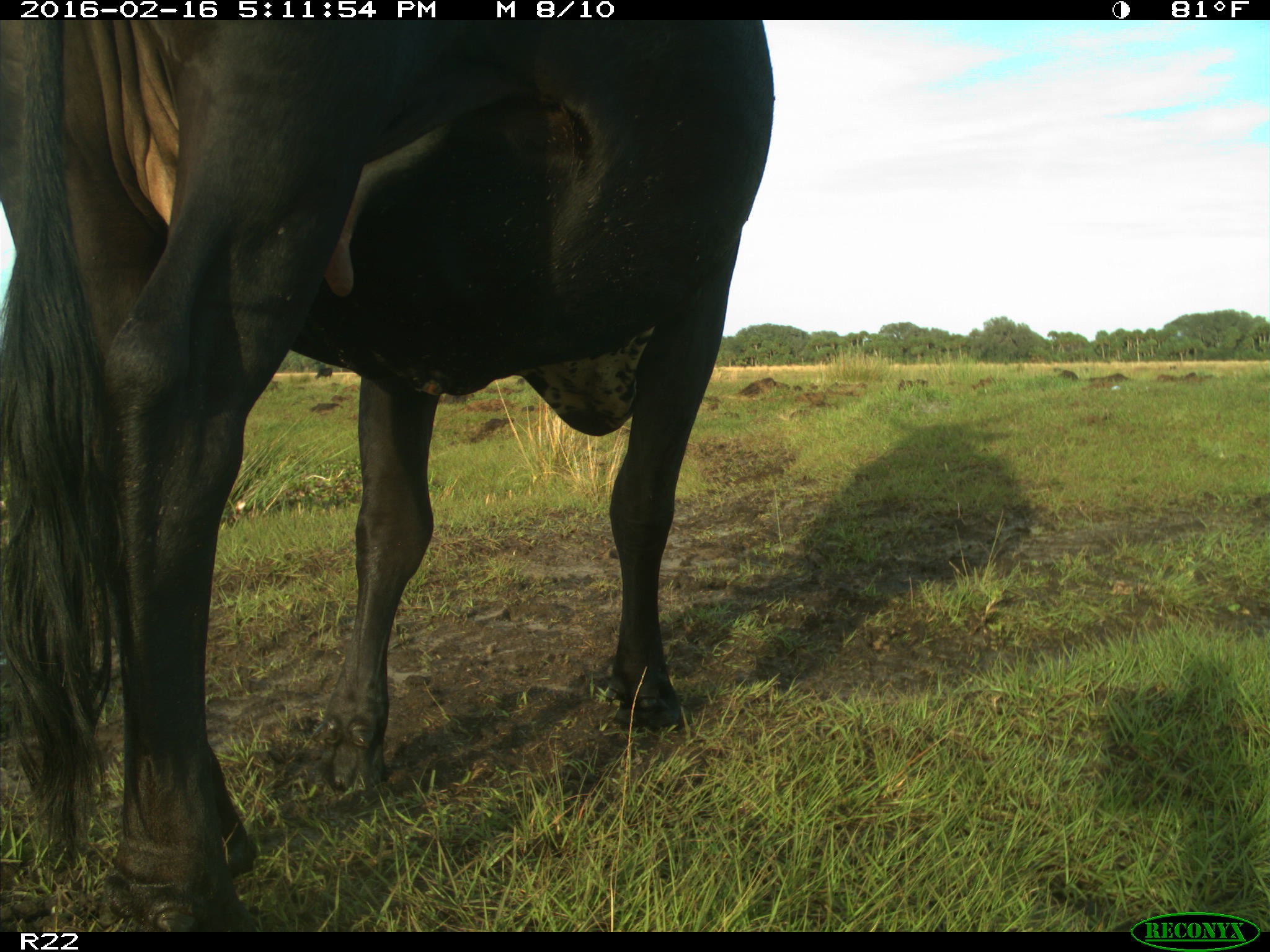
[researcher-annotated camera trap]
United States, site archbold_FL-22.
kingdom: Animalia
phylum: Chordata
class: Mammalia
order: Artiodactyla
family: Bovidae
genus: Bos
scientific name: Bos taurus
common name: domestic cow